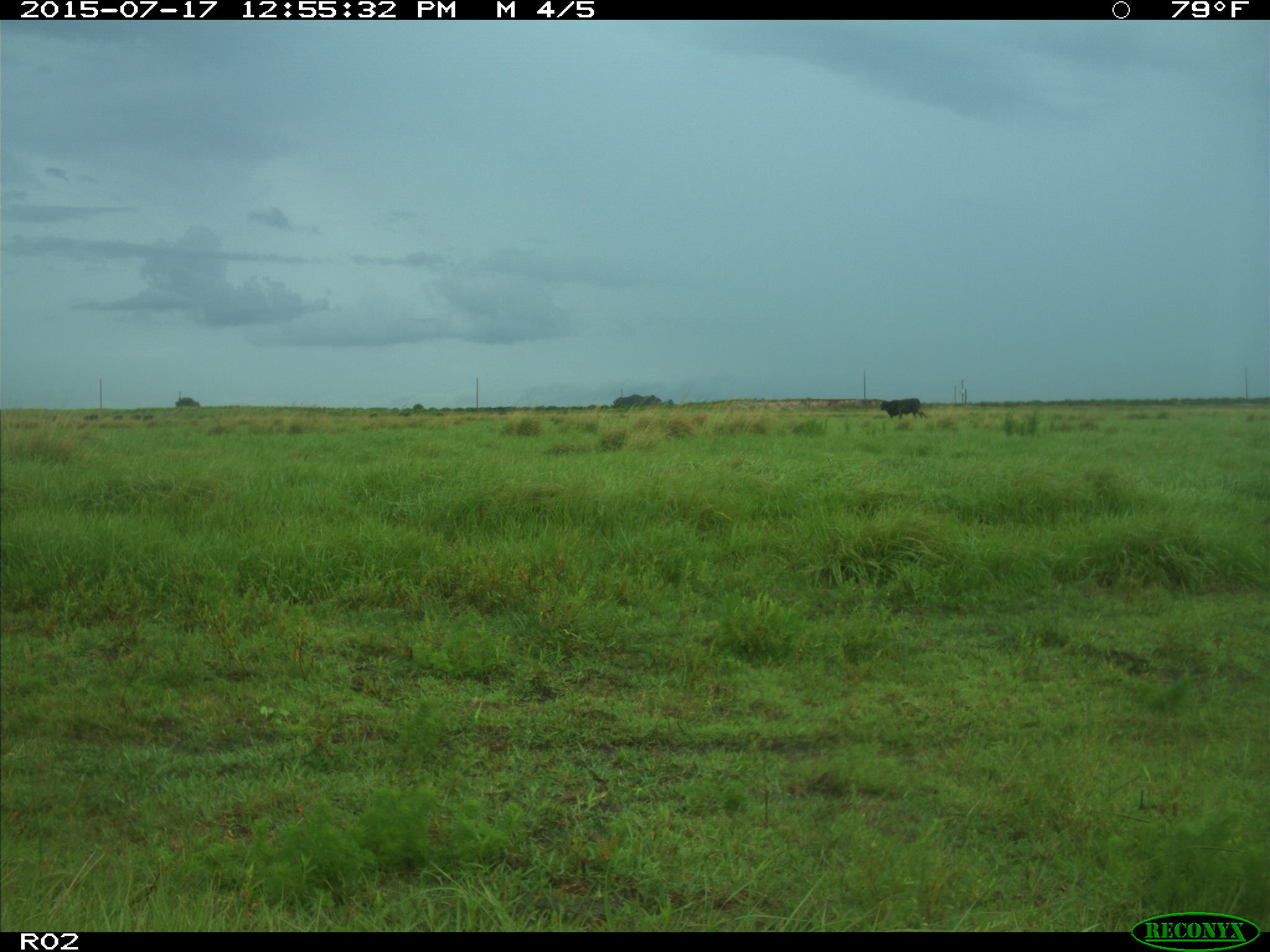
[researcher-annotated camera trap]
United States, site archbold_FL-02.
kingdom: Animalia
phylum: Chordata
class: Mammalia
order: Artiodactyla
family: Bovidae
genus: Bos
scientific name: Bos taurus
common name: domestic cow